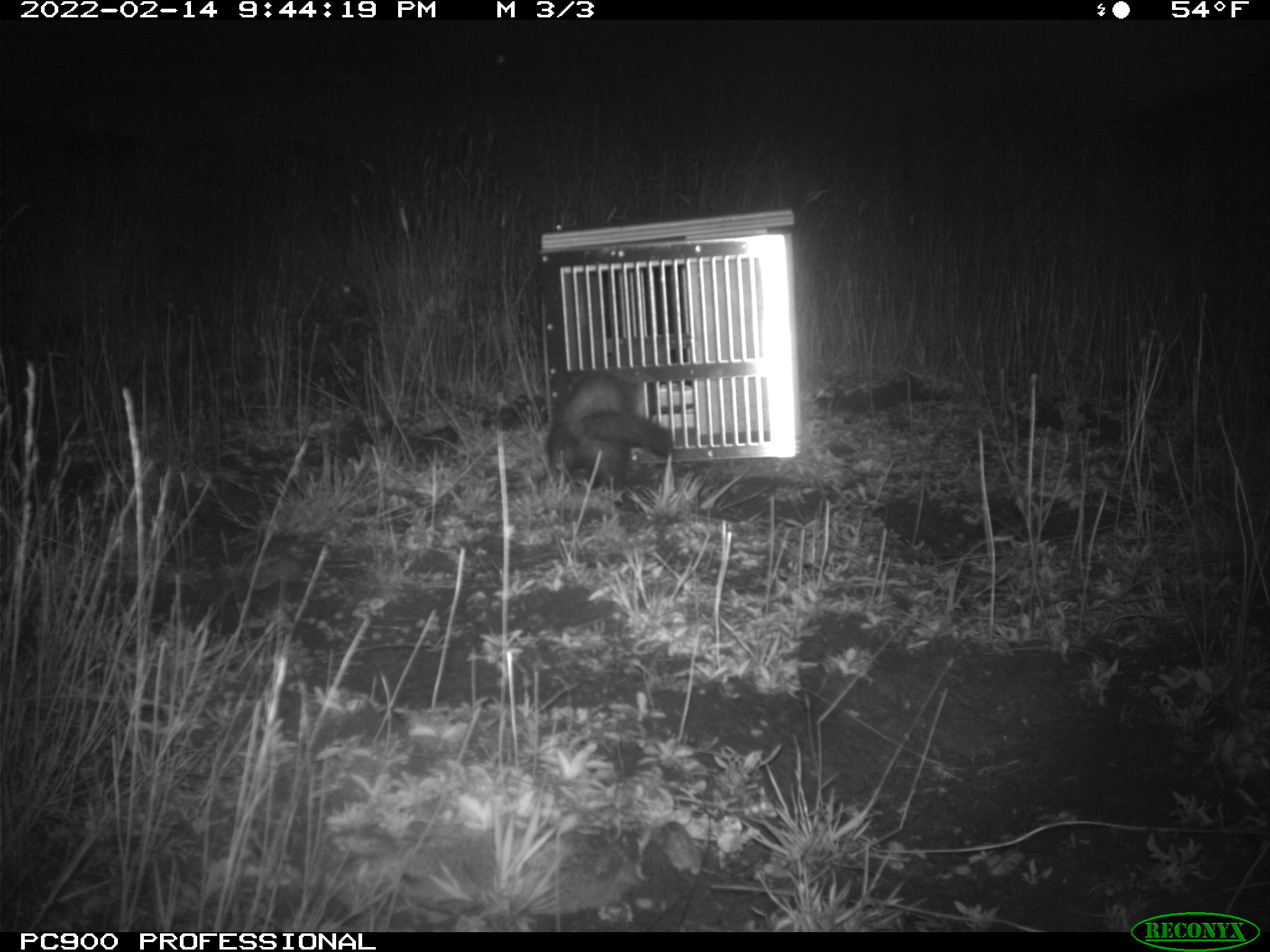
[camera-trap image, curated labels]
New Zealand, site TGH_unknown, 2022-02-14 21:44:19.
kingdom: Animalia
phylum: Chordata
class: Mammalia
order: Carnivora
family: Mustelidae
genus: Mustela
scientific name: Mustela furo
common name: ferret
Ferret (Mustela furo).